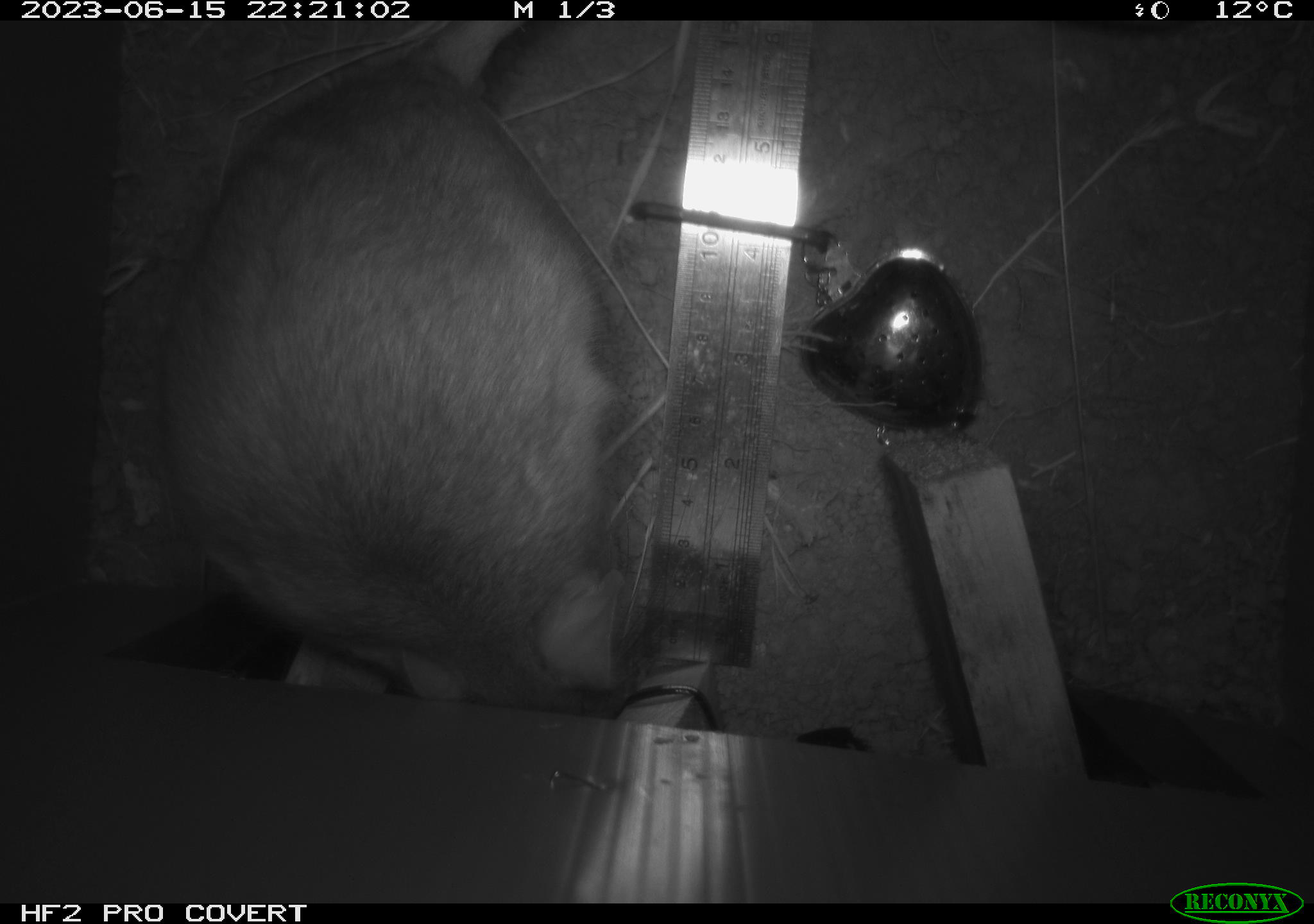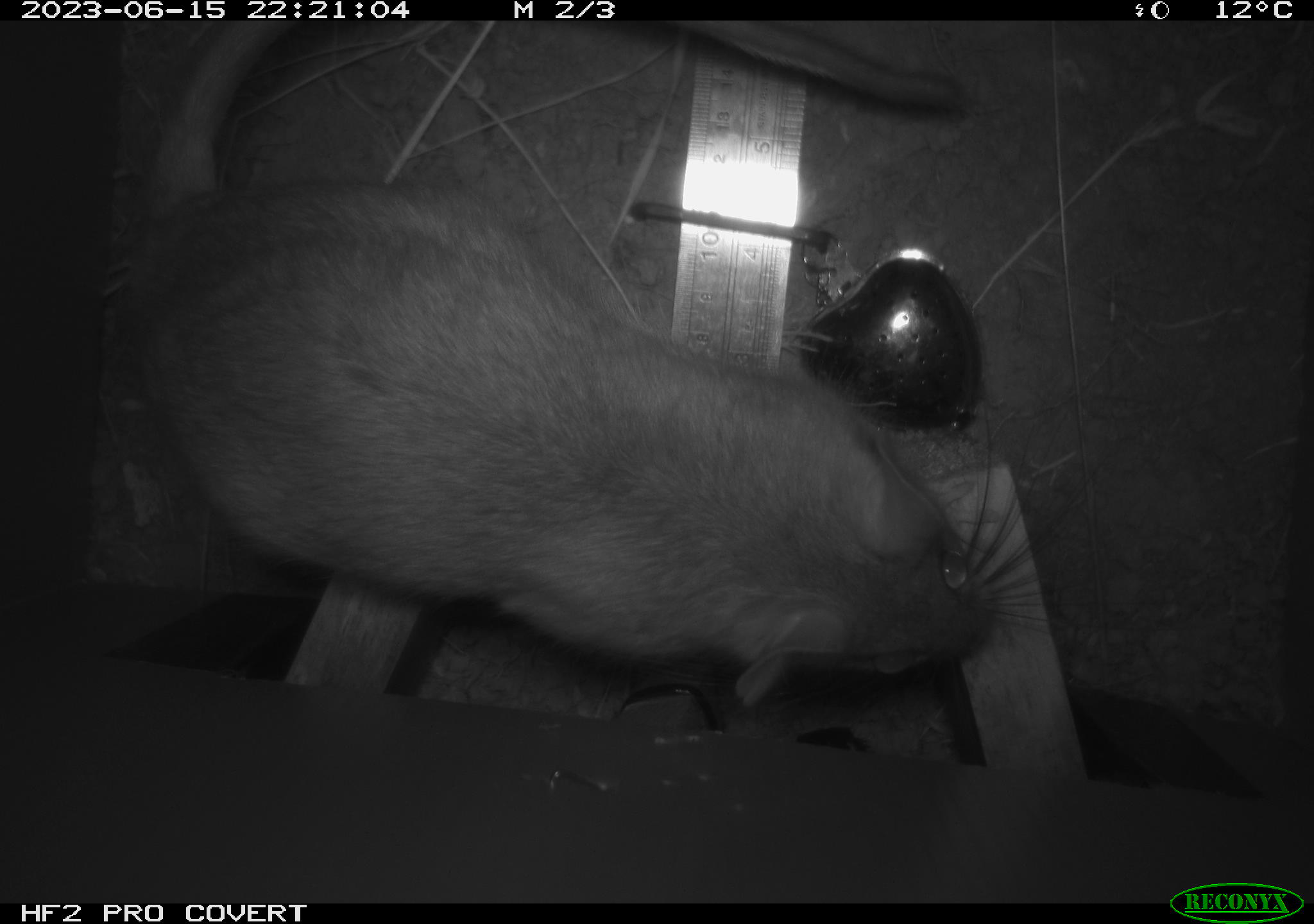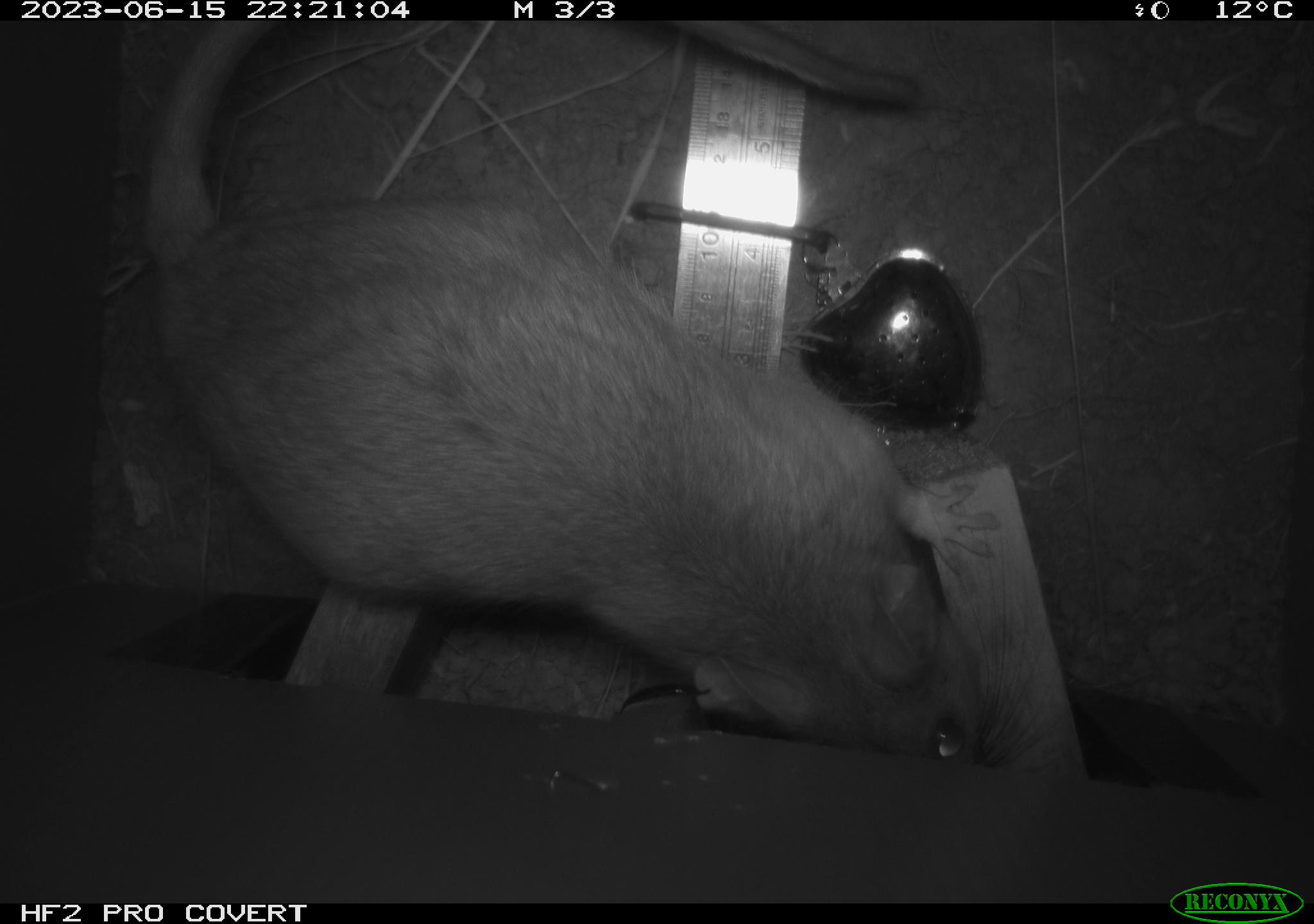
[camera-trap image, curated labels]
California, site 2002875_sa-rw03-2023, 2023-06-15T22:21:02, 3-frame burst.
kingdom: Animalia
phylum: Chordata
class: Mammalia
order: Rodentia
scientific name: Rodentia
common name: mouse species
Mouse species (Rodentia).